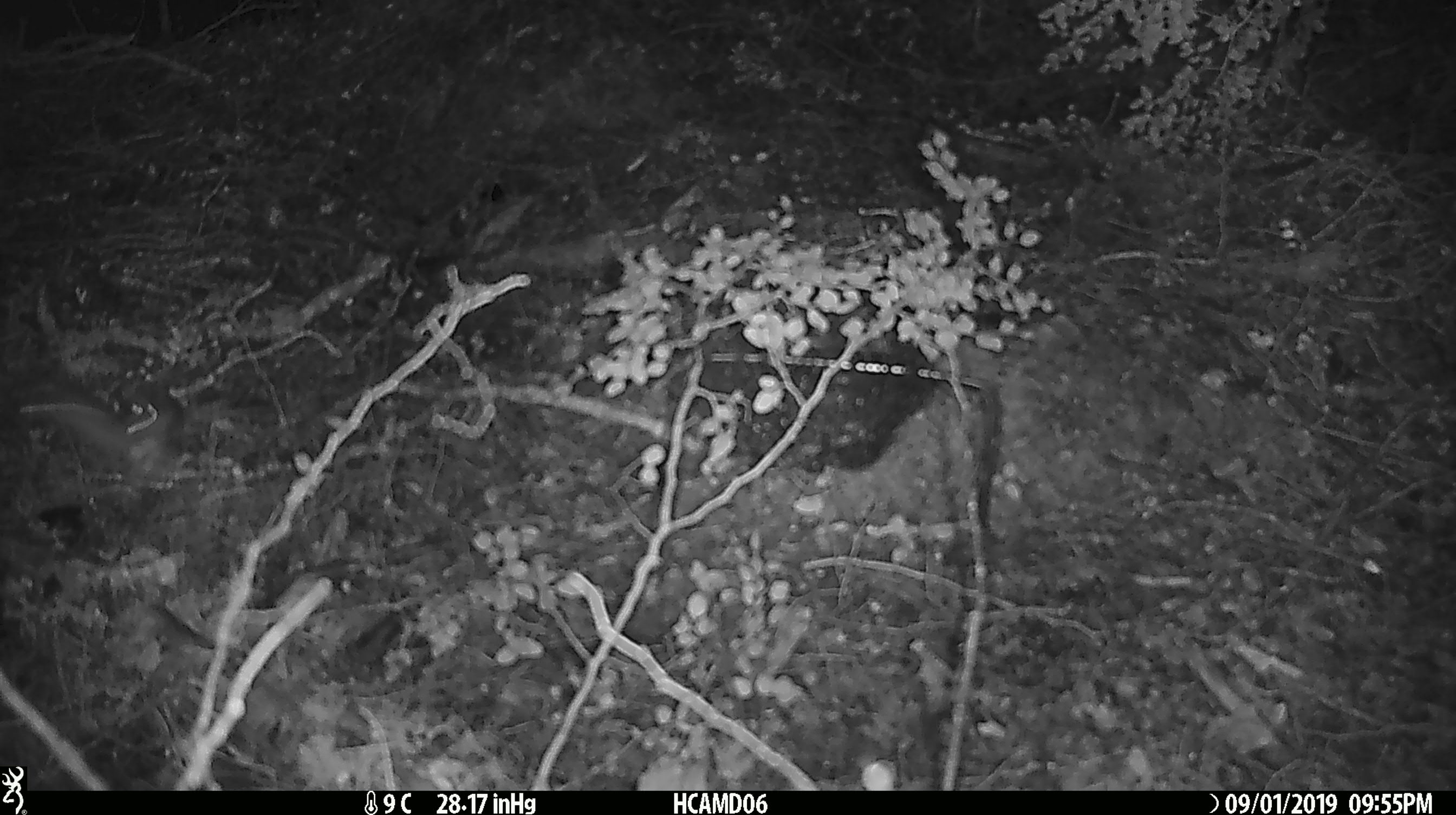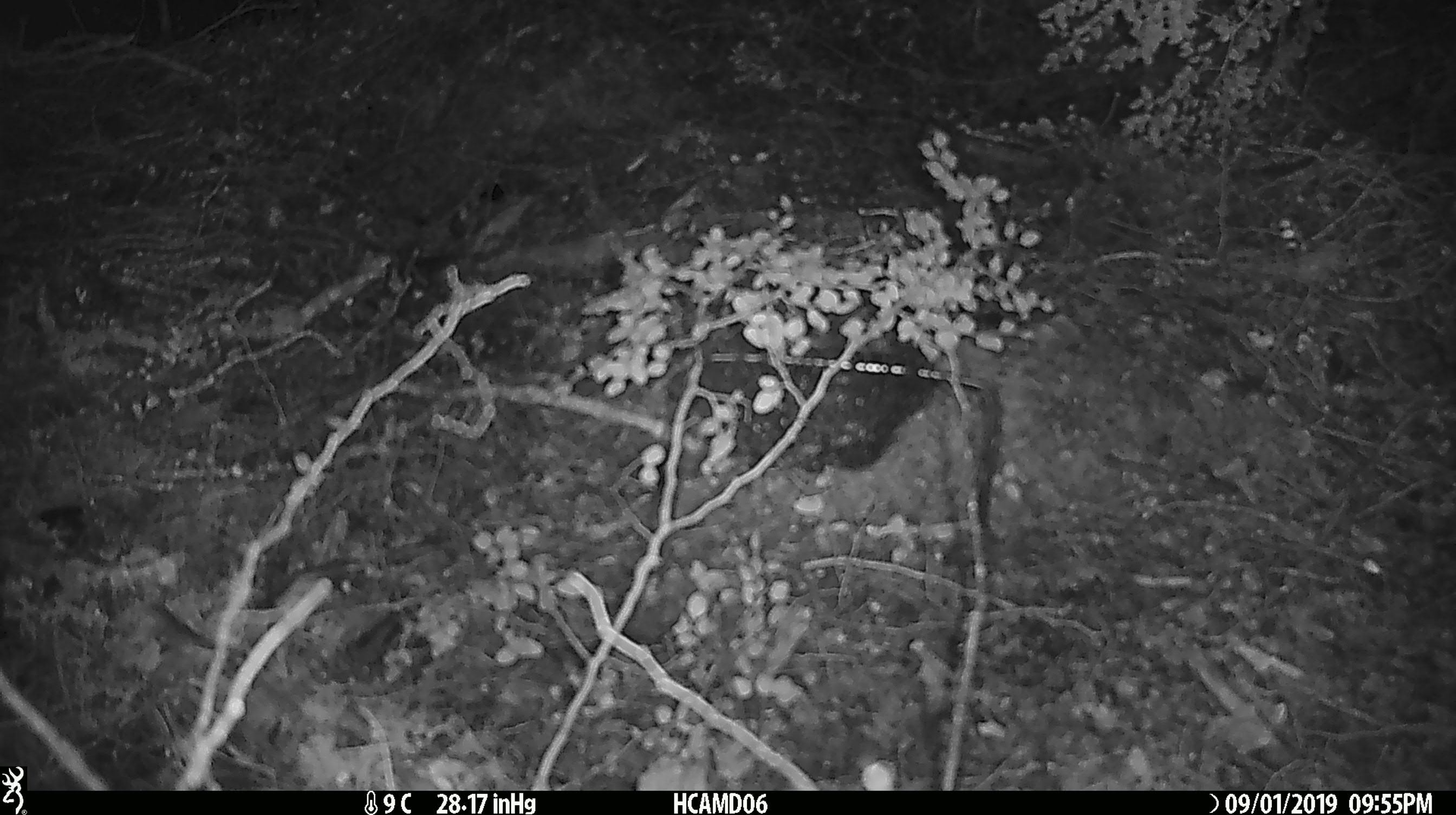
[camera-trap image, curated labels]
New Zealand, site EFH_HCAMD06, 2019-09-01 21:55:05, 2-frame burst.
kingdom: Animalia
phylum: Chordata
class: Mammalia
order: Rodentia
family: Muridae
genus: Mus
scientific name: Mus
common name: mouse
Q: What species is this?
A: Mouse (Mus).